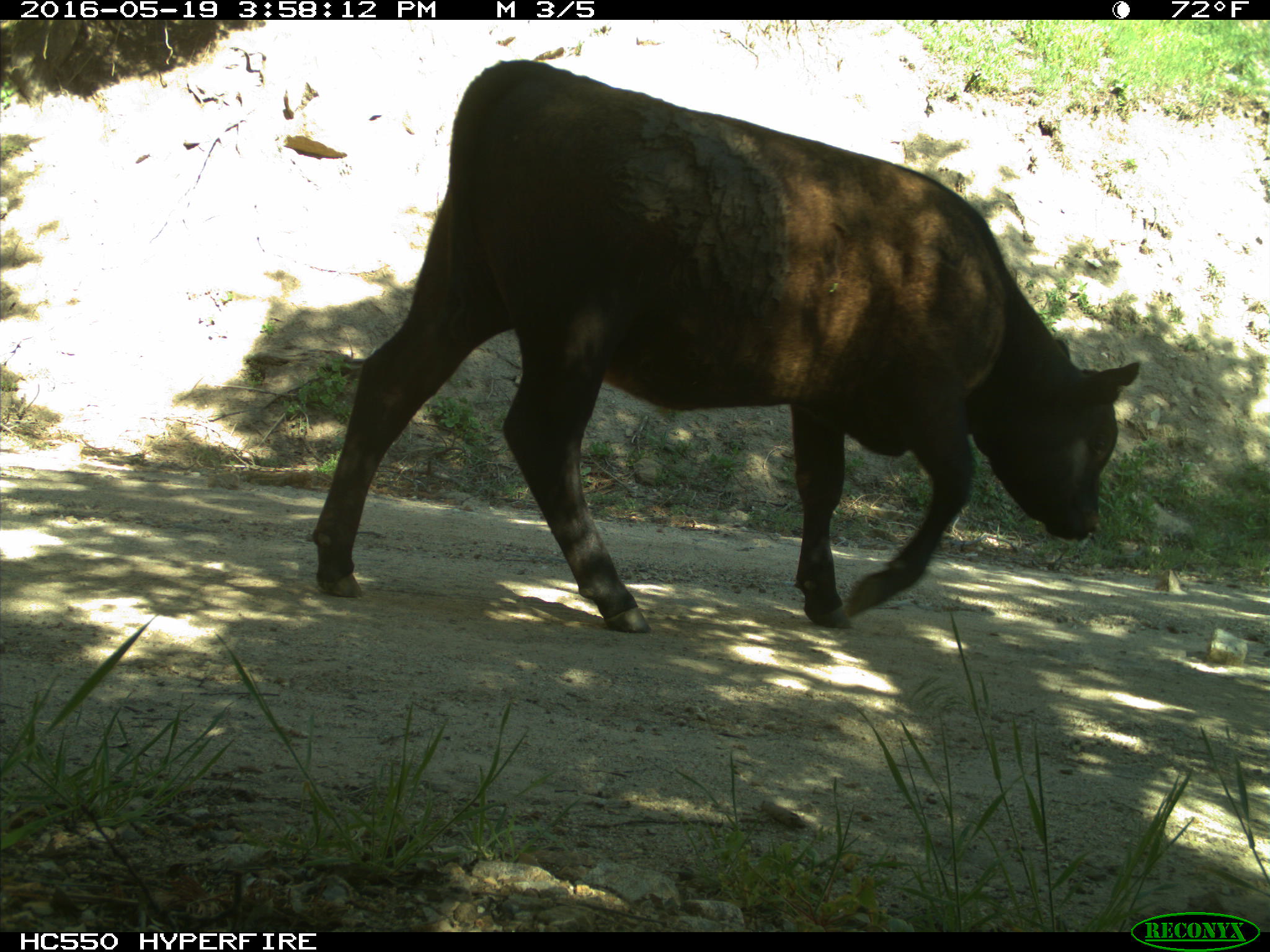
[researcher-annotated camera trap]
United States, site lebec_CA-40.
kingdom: Animalia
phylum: Chordata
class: Mammalia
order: Artiodactyla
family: Bovidae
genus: Bos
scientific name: Bos taurus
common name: domestic cow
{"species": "Bos taurus (domestic cow)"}